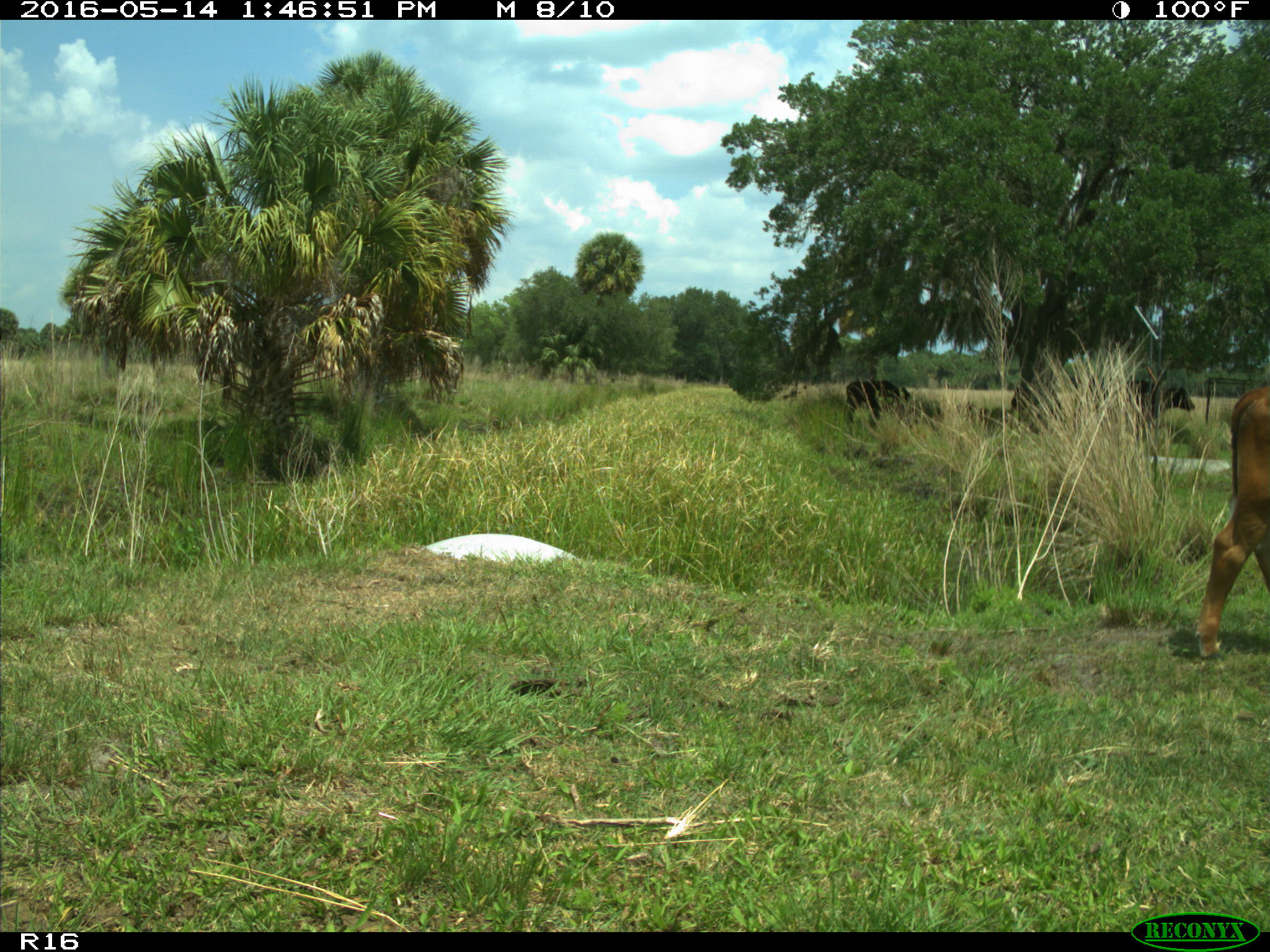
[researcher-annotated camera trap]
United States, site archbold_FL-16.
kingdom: Animalia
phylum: Chordata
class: Mammalia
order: Artiodactyla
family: Bovidae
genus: Bos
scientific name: Bos taurus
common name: domestic cow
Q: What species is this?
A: Bos taurus (domestic cow).